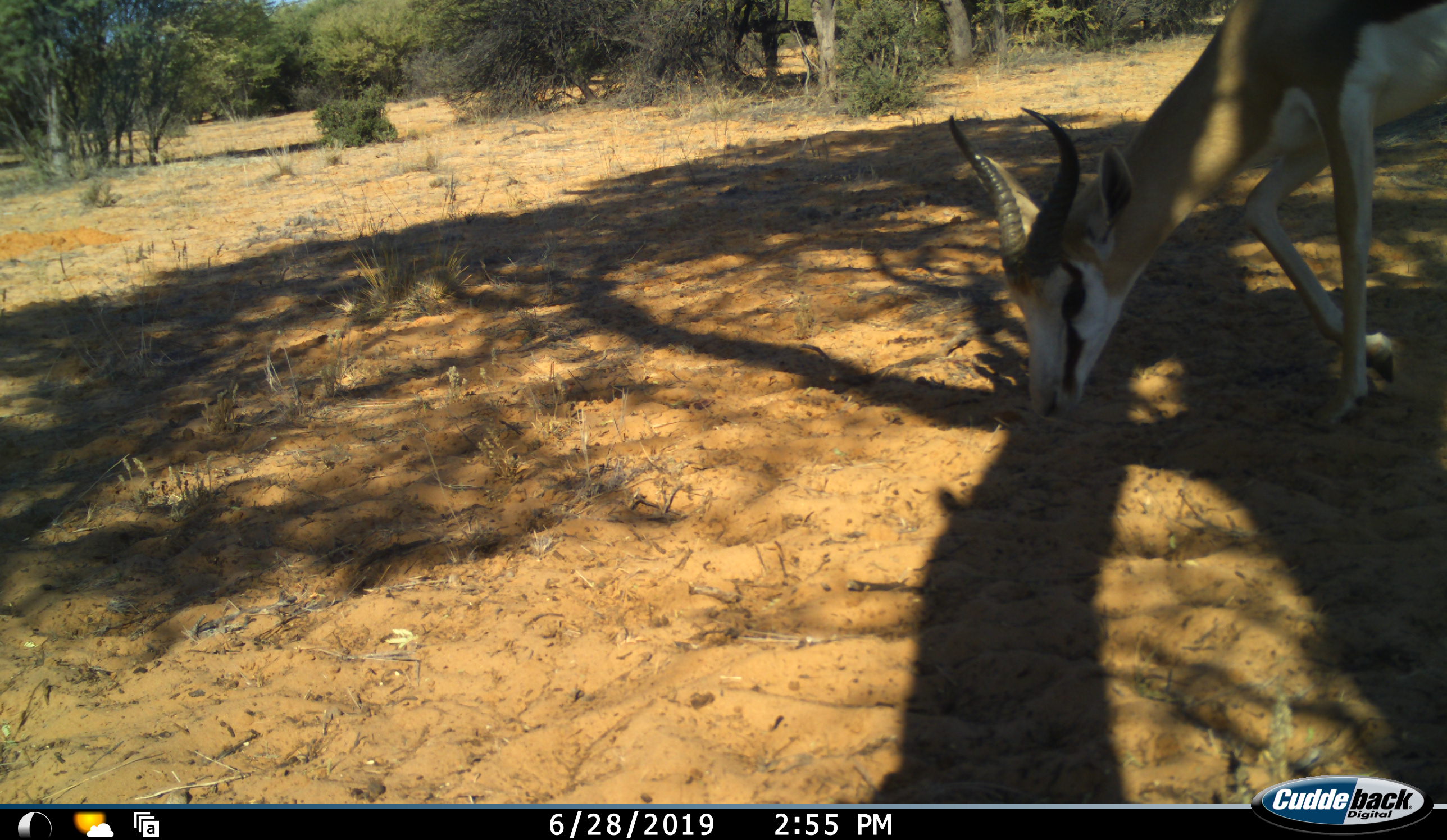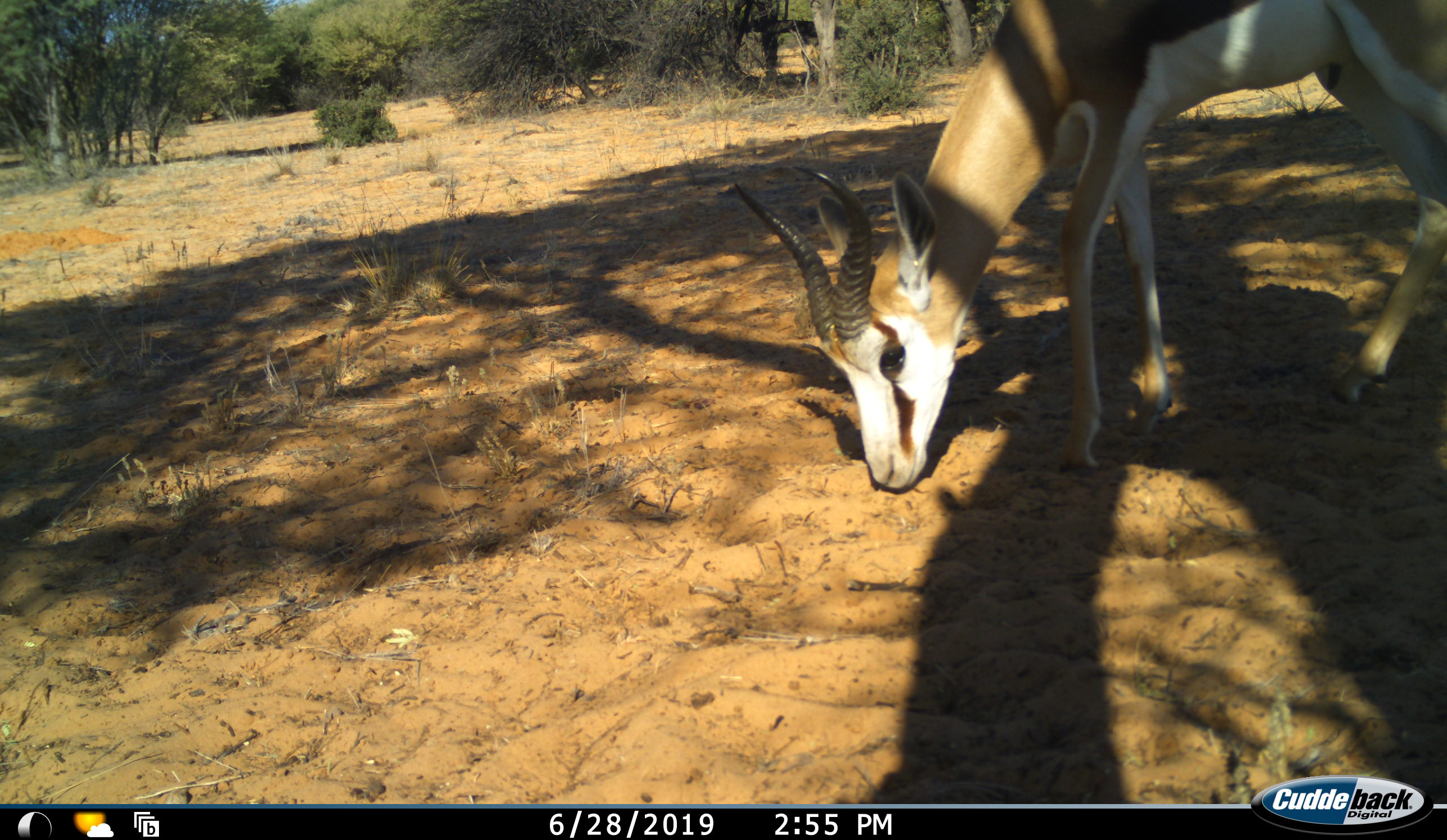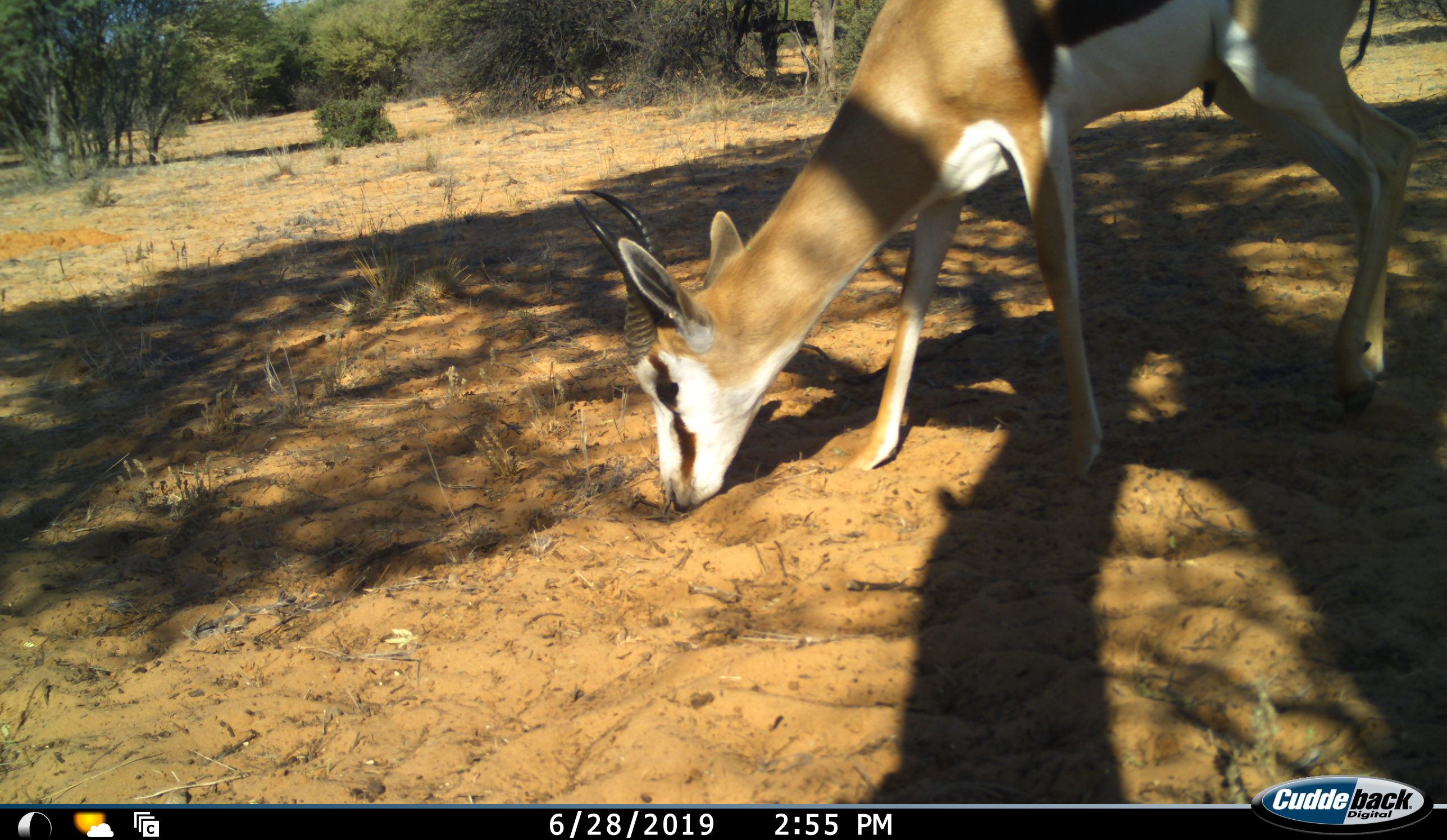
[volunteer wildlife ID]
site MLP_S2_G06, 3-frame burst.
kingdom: Animalia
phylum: Chordata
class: Mammalia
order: Artiodactyla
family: Bovidae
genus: Antidorcas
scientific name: Antidorcas marsupialis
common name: springbok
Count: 1.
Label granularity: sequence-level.